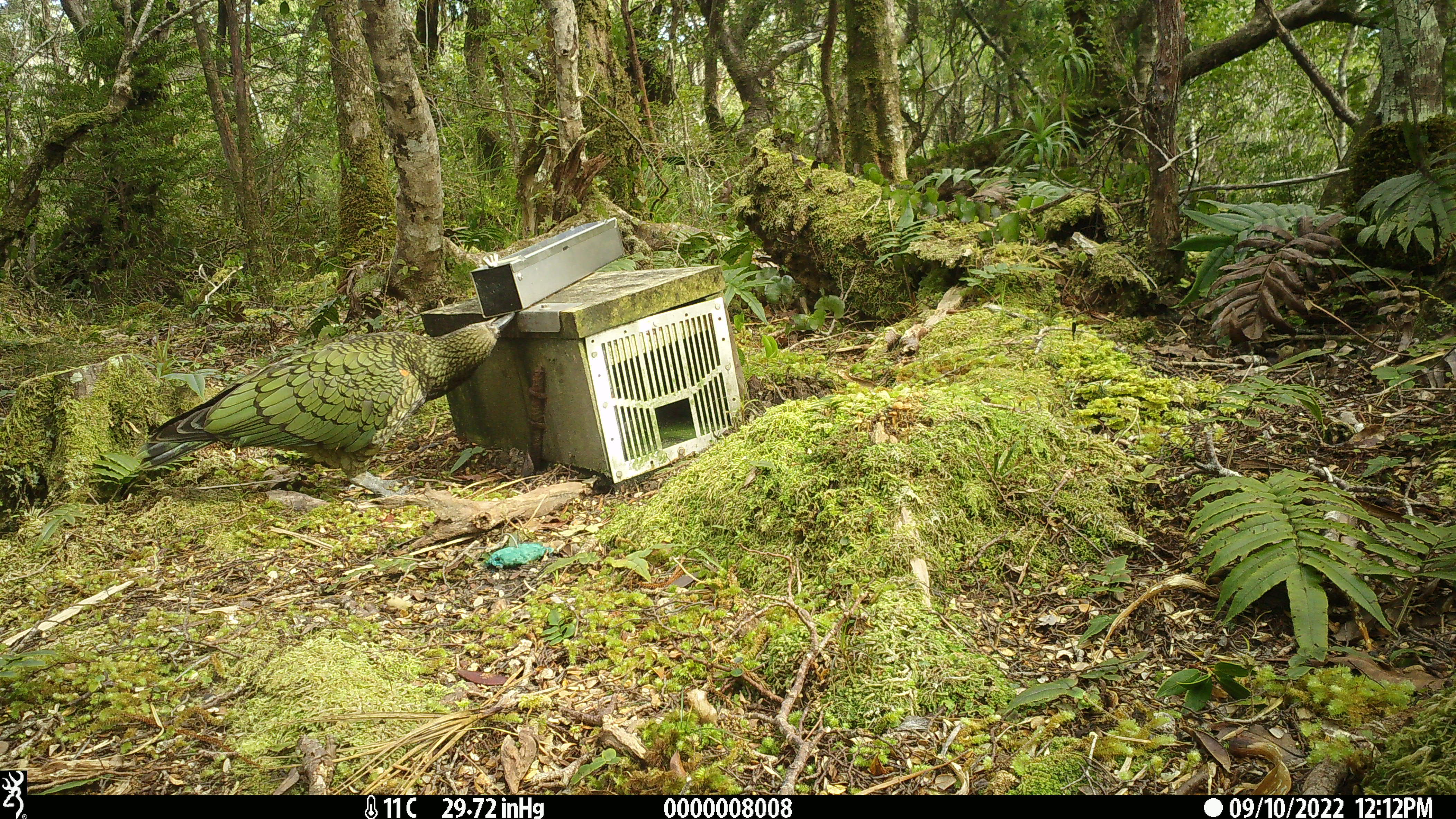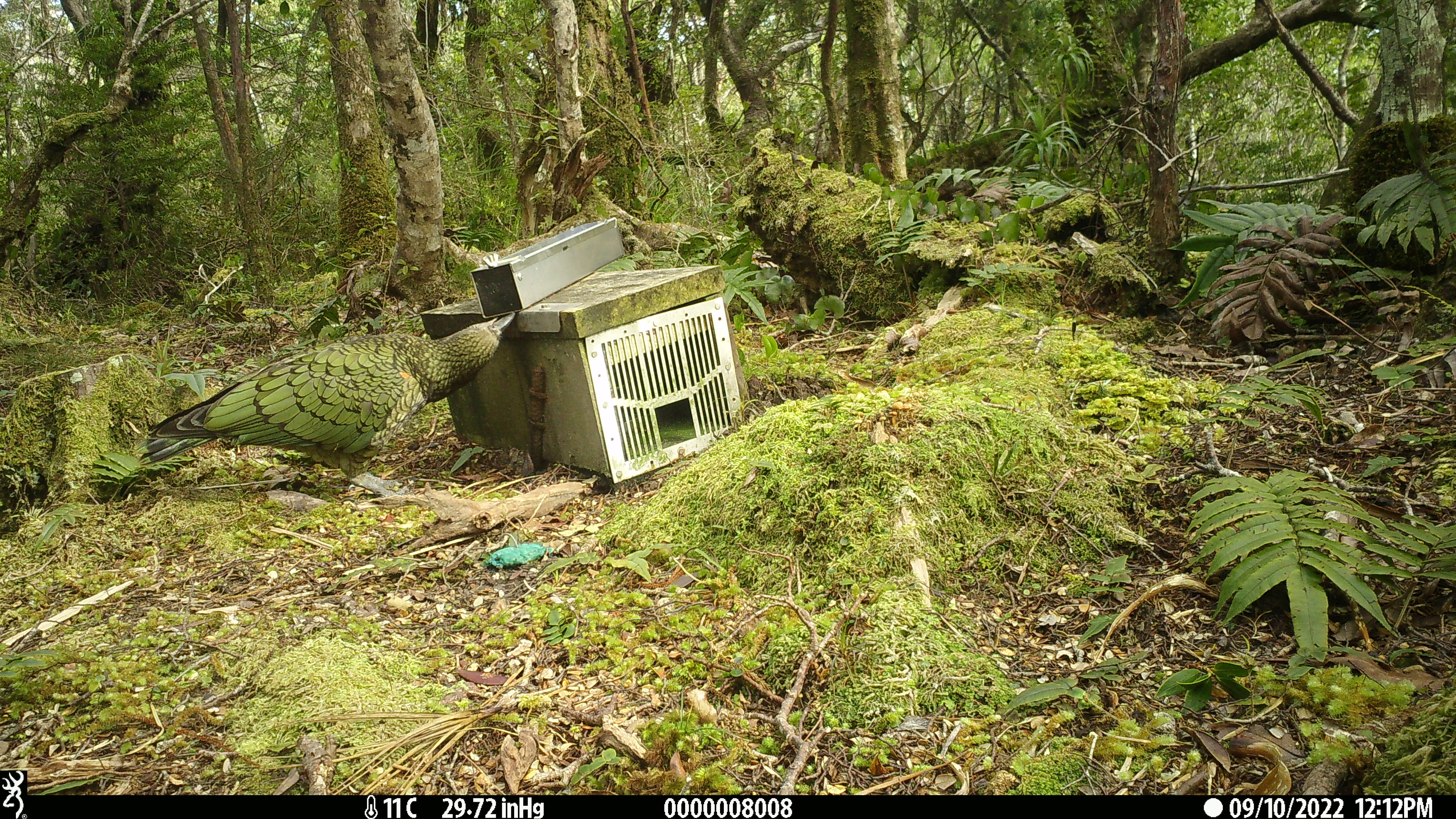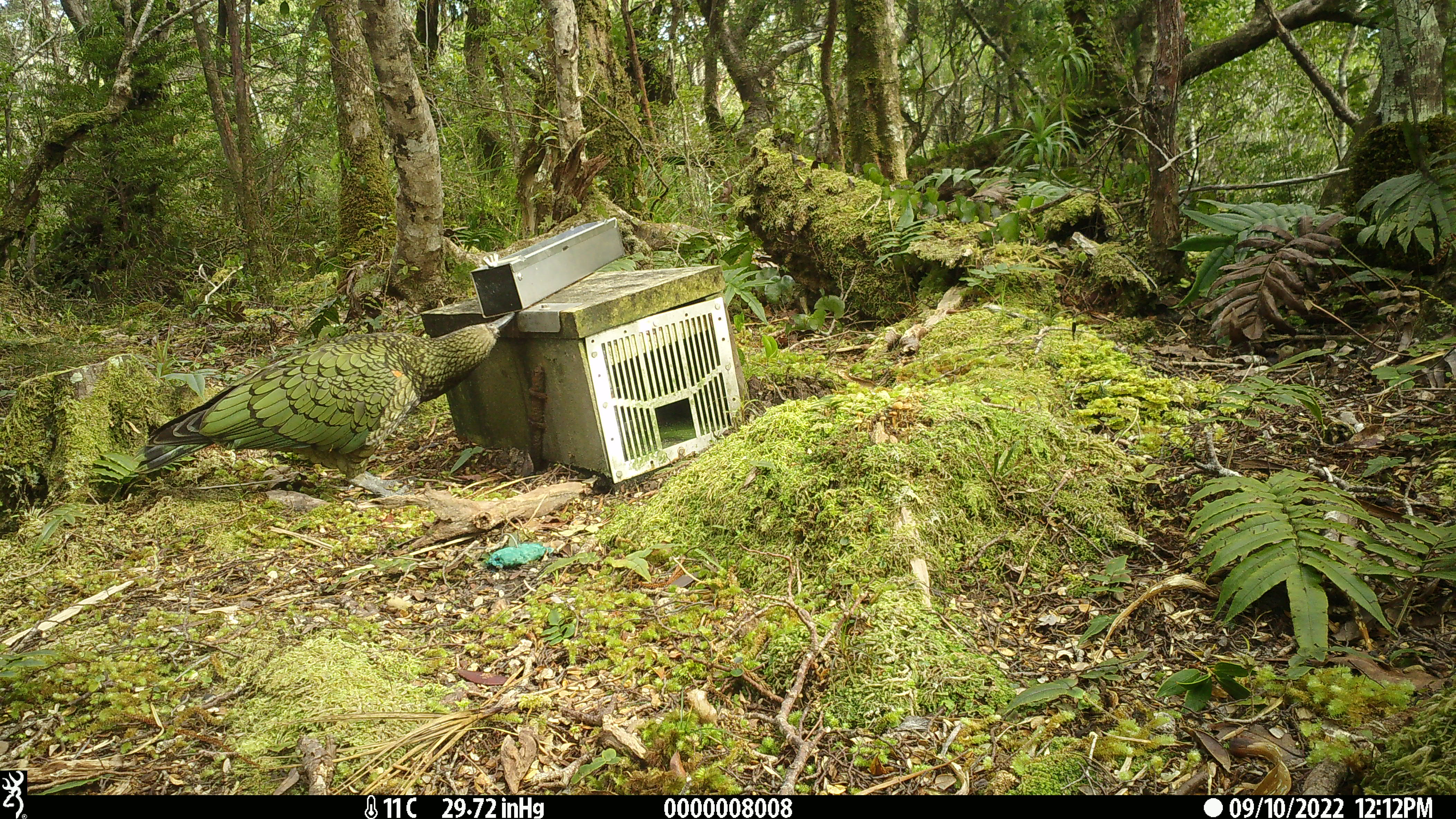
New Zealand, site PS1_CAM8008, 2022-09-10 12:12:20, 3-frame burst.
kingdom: Animalia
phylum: Chordata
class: Aves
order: Psittaciformes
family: Strigopidae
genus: Nestor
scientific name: Nestor notabilis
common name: kea